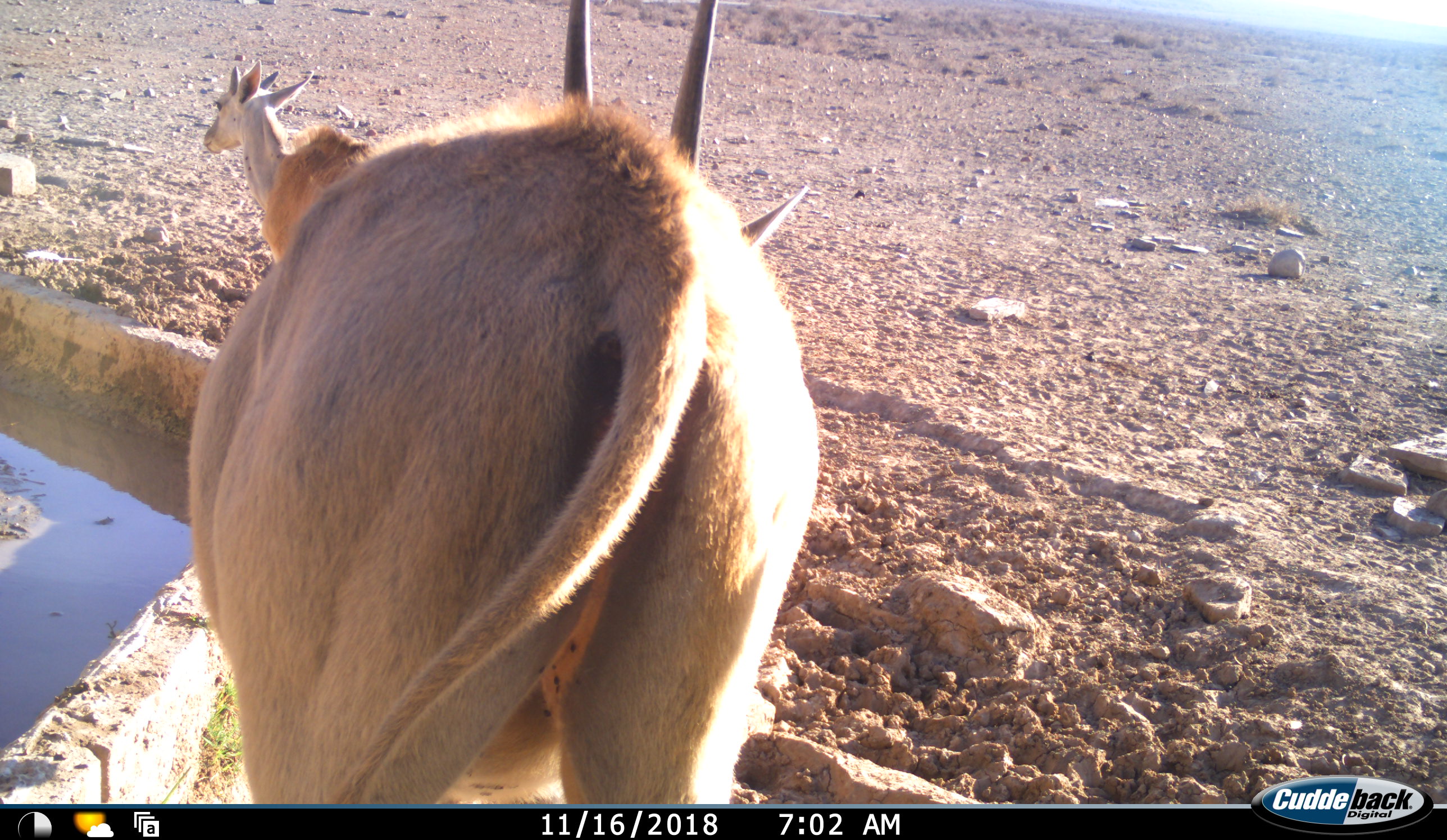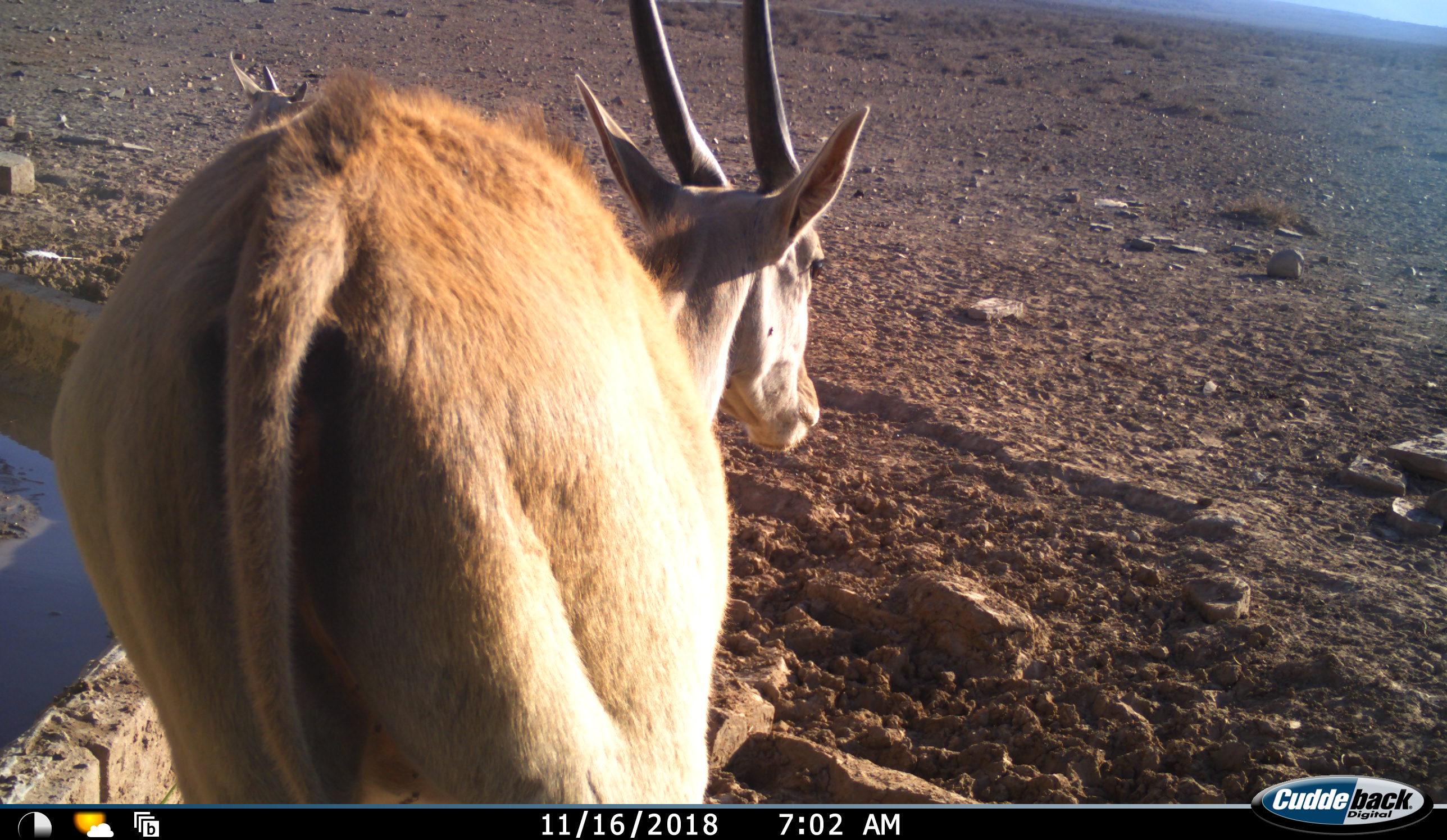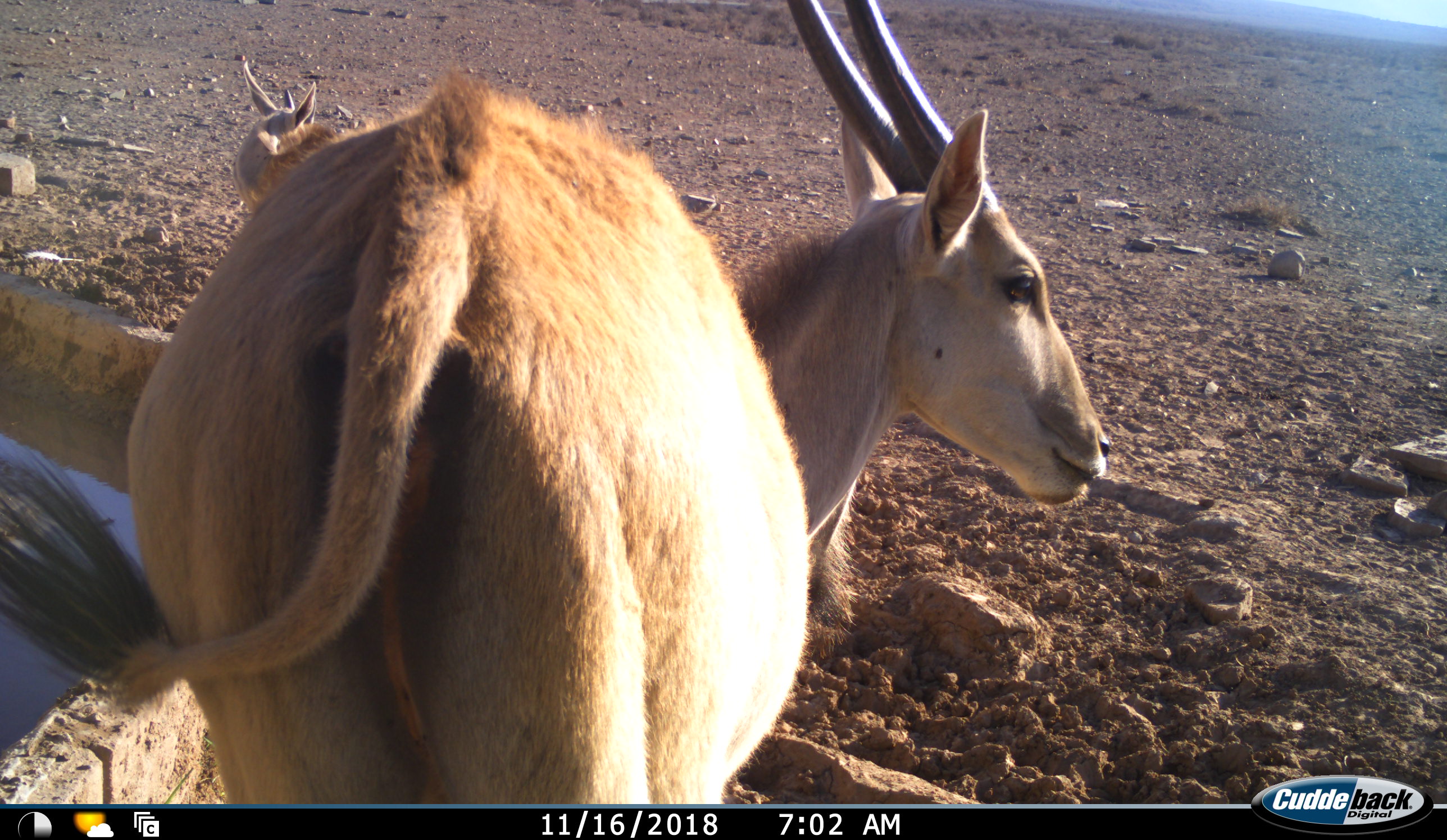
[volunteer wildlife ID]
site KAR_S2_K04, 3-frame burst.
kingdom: Animalia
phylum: Chordata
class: Mammalia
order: Artiodactyla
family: Bovidae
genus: Tragelaphus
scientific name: Tragelaphus oryx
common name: eland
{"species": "eland (Tragelaphus oryx)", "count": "2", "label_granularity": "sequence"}